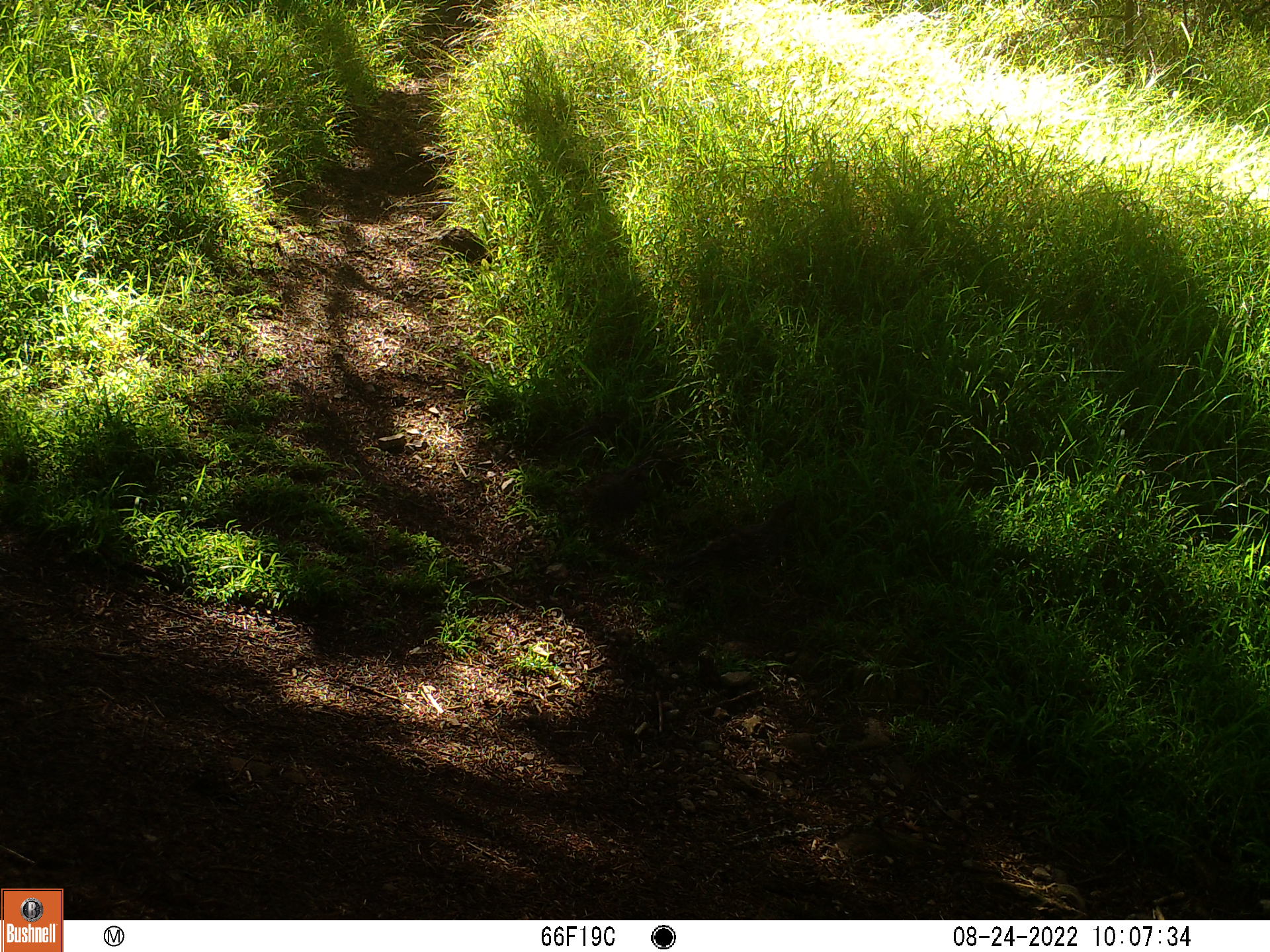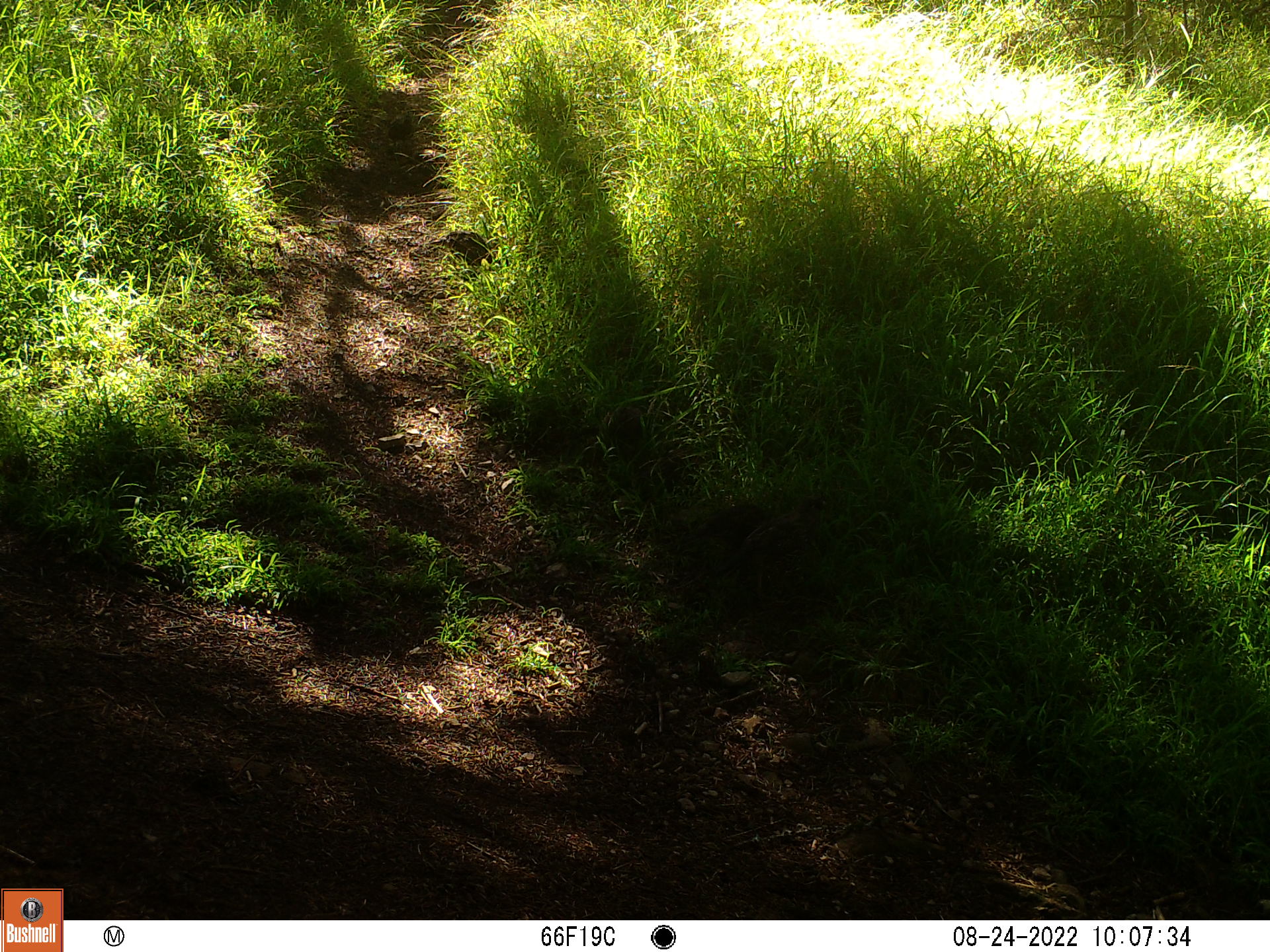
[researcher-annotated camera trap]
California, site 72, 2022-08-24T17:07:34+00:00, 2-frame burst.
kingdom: Animalia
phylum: Chordata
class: Aves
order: Galliformes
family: Odontophoridae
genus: Callipepla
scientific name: Callipepla californica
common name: california quail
California quail (Callipepla californica).